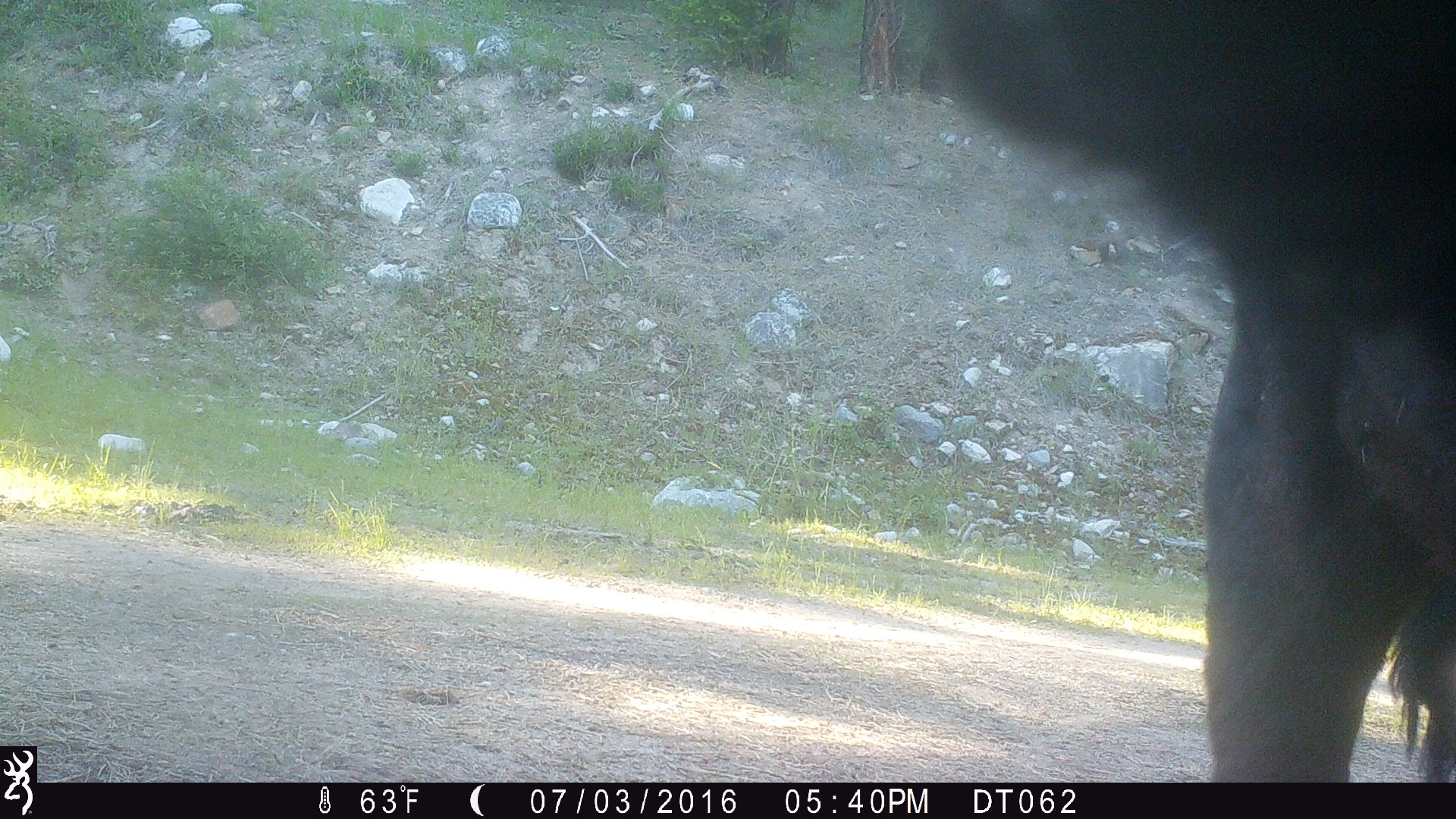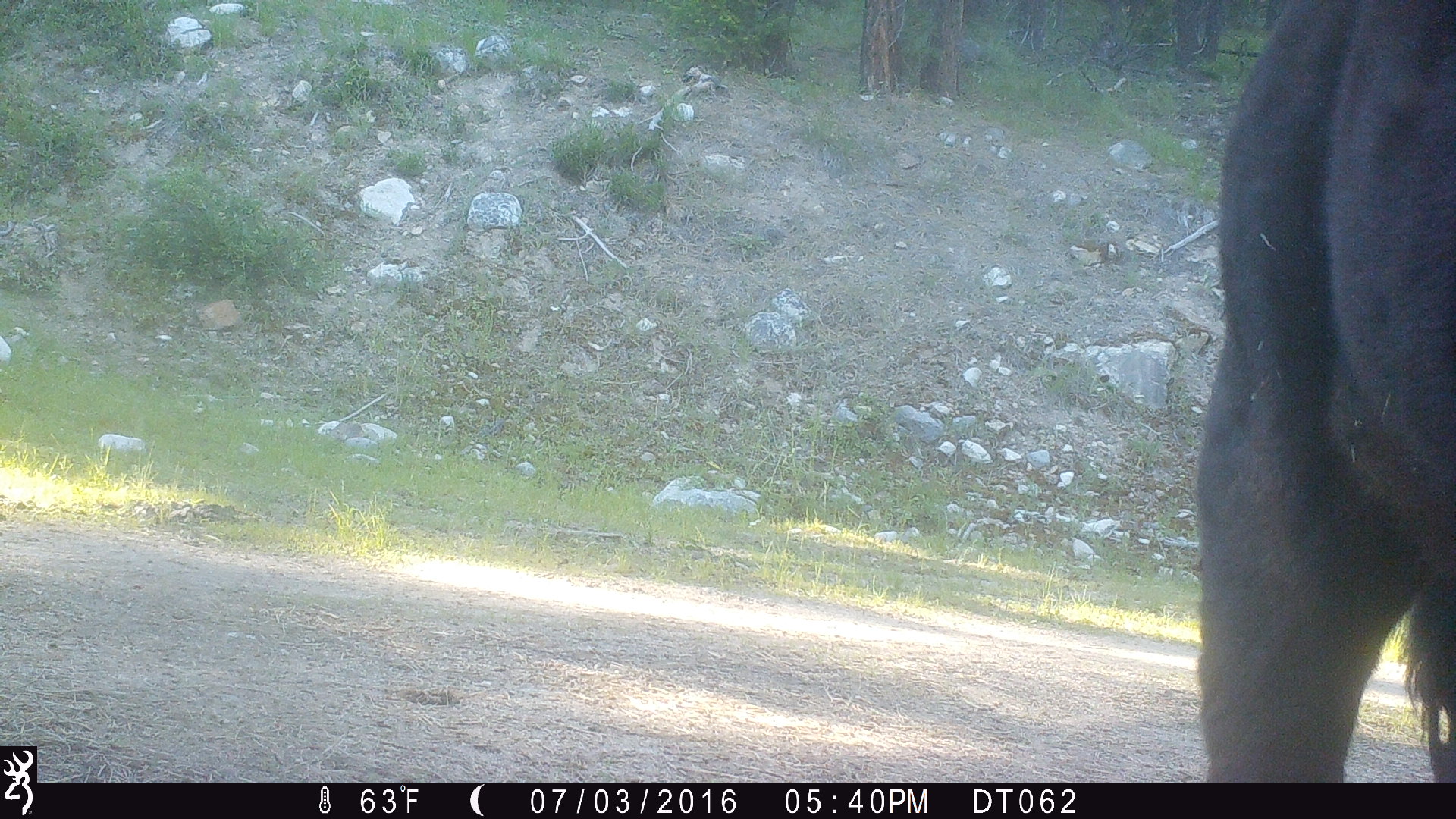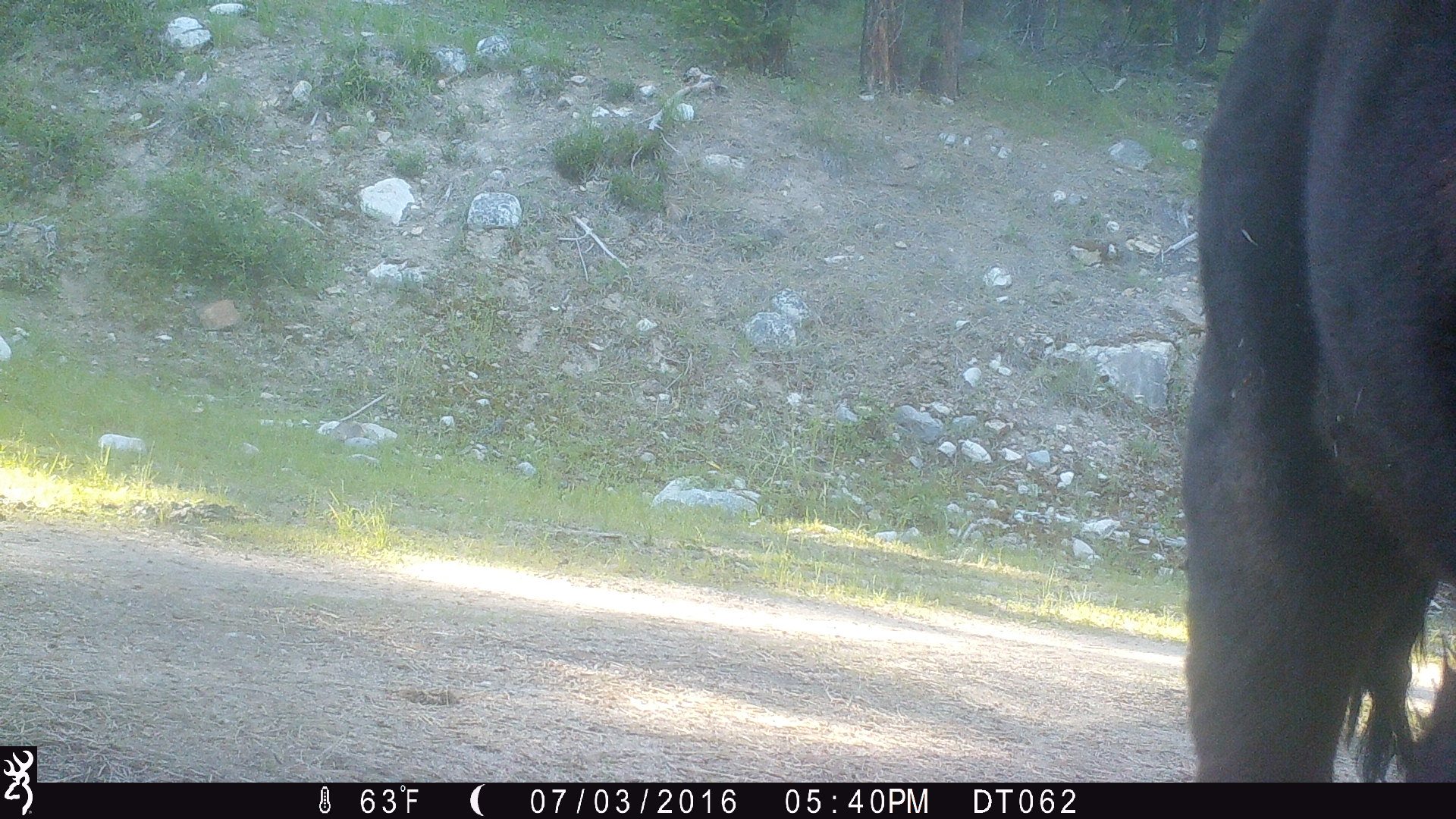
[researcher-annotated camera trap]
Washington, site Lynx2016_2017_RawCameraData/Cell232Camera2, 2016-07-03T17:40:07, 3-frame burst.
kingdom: Animalia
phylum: Chordata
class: Mammalia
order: Artiodactyla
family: Bovidae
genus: Bos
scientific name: Bos taurus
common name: domestic cattle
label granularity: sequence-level